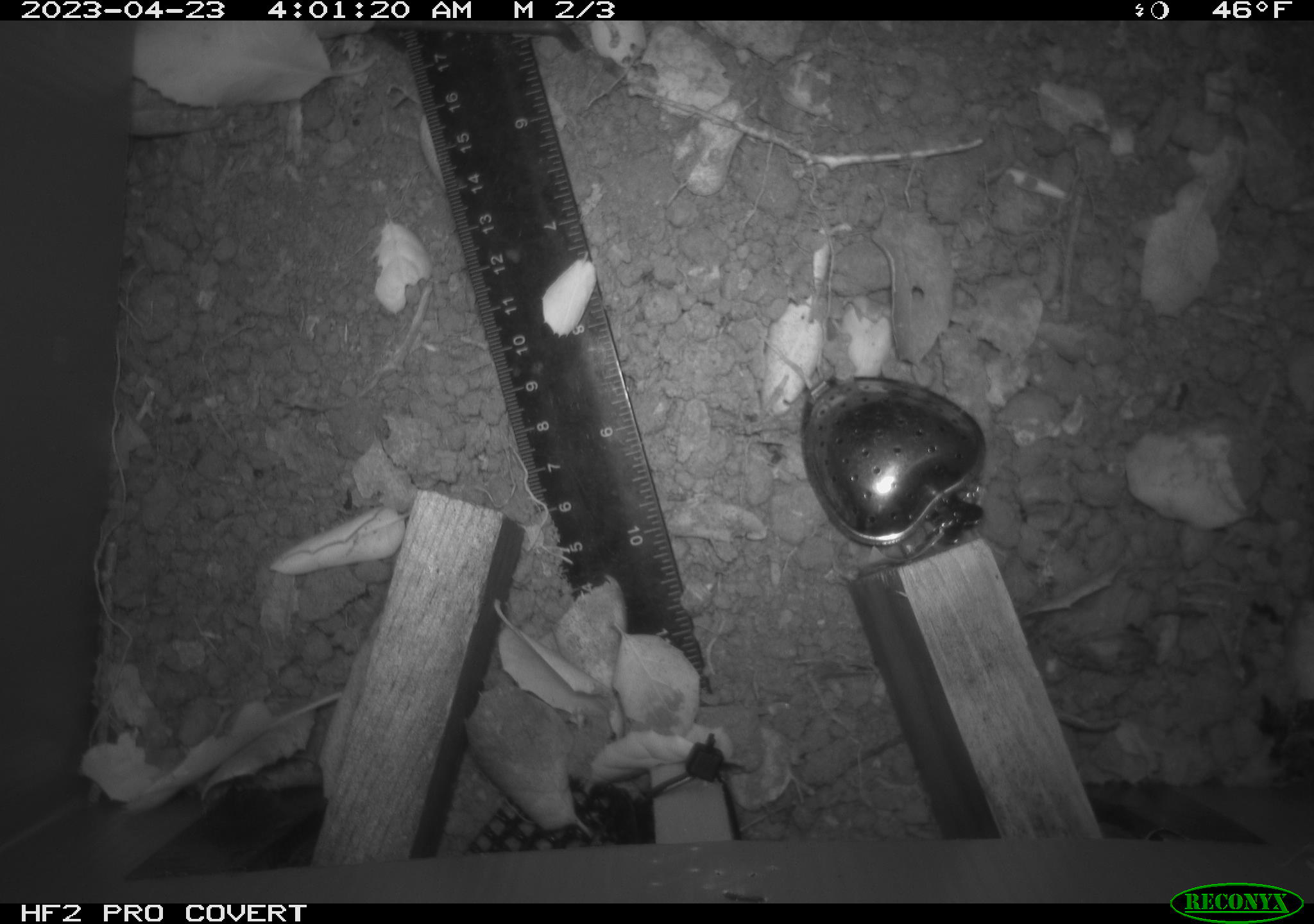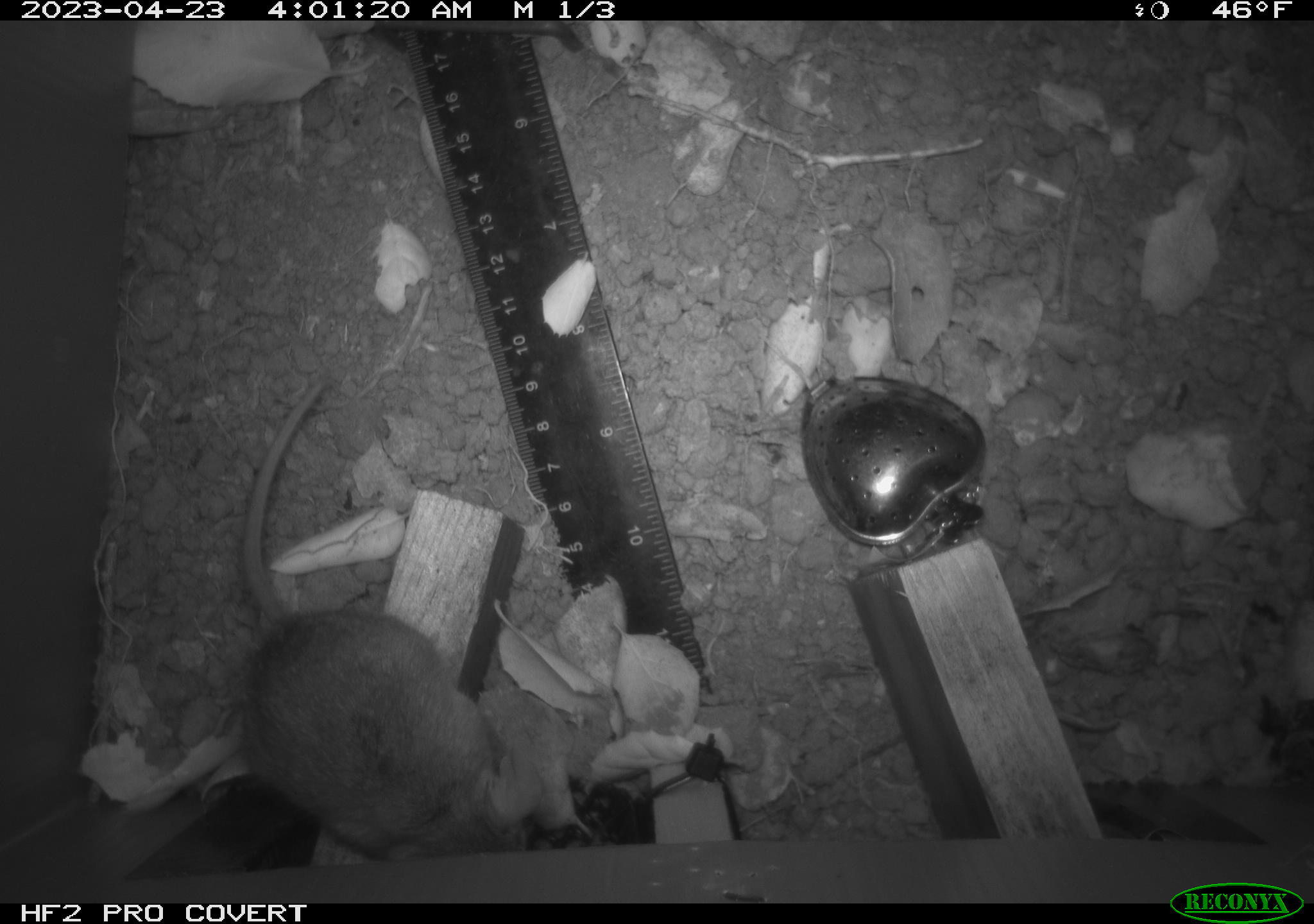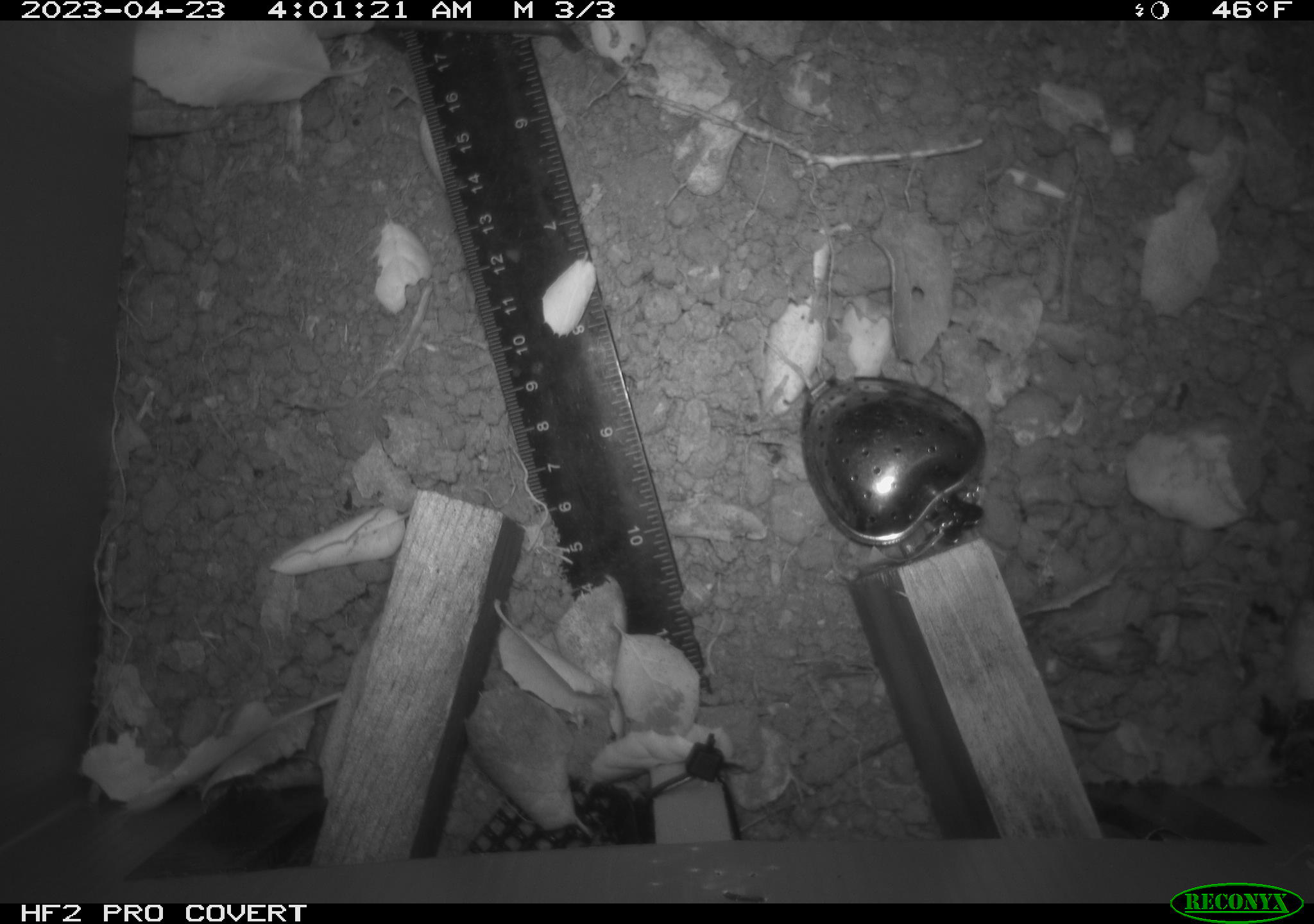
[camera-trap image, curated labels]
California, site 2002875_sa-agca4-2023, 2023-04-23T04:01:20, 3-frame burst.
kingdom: Animalia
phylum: Chordata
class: Mammalia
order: Rodentia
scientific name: Rodentia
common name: mouse species